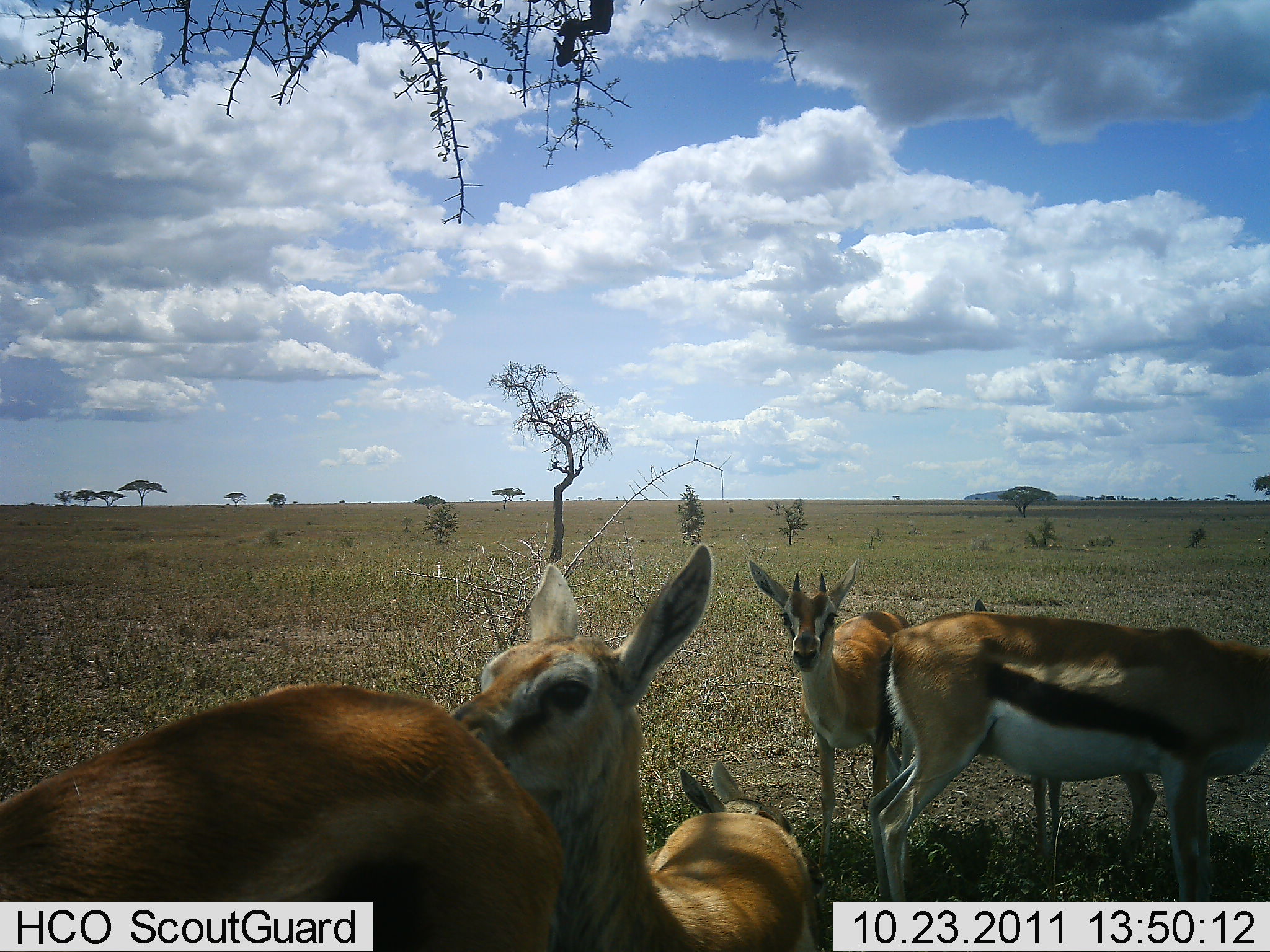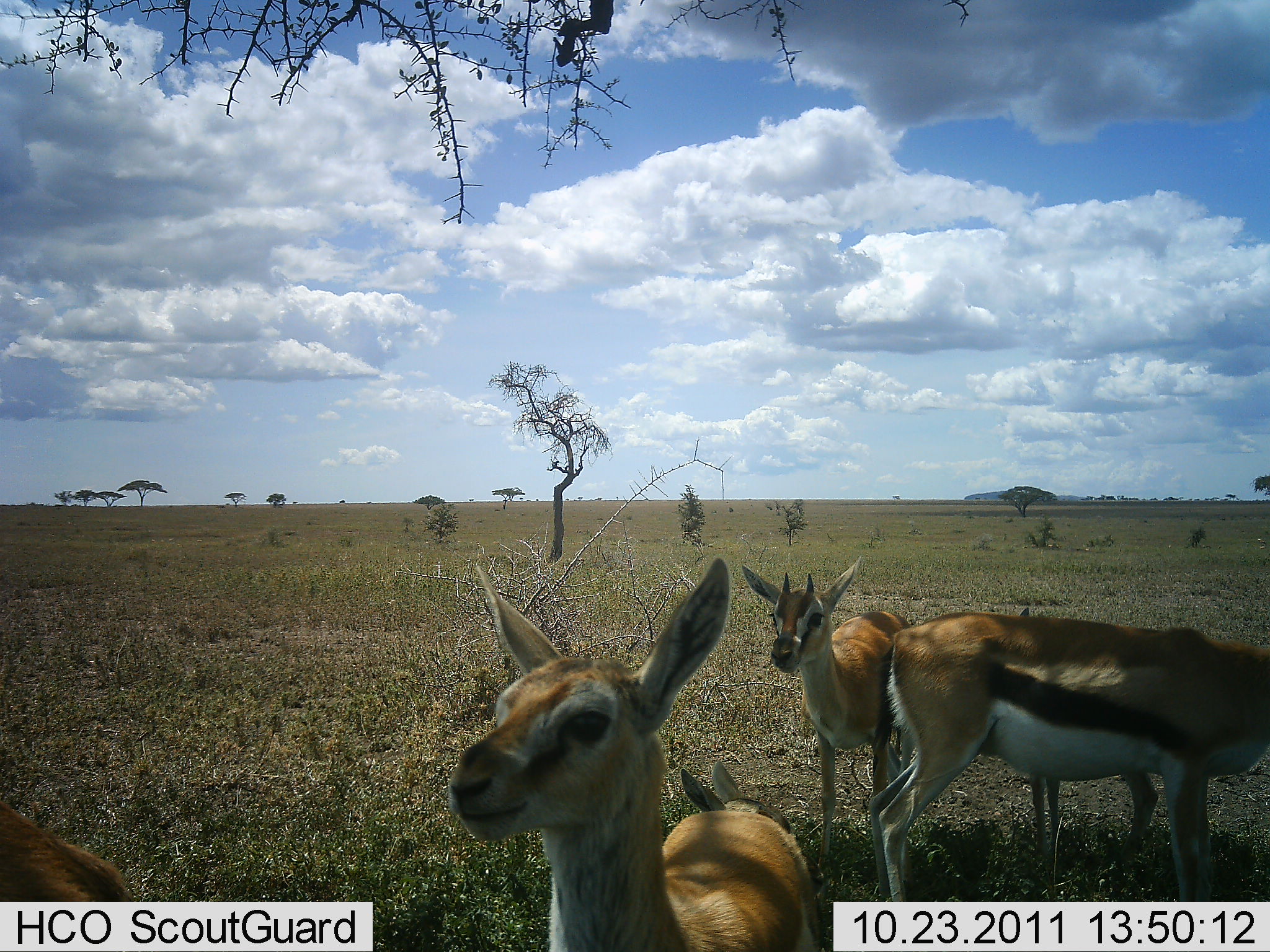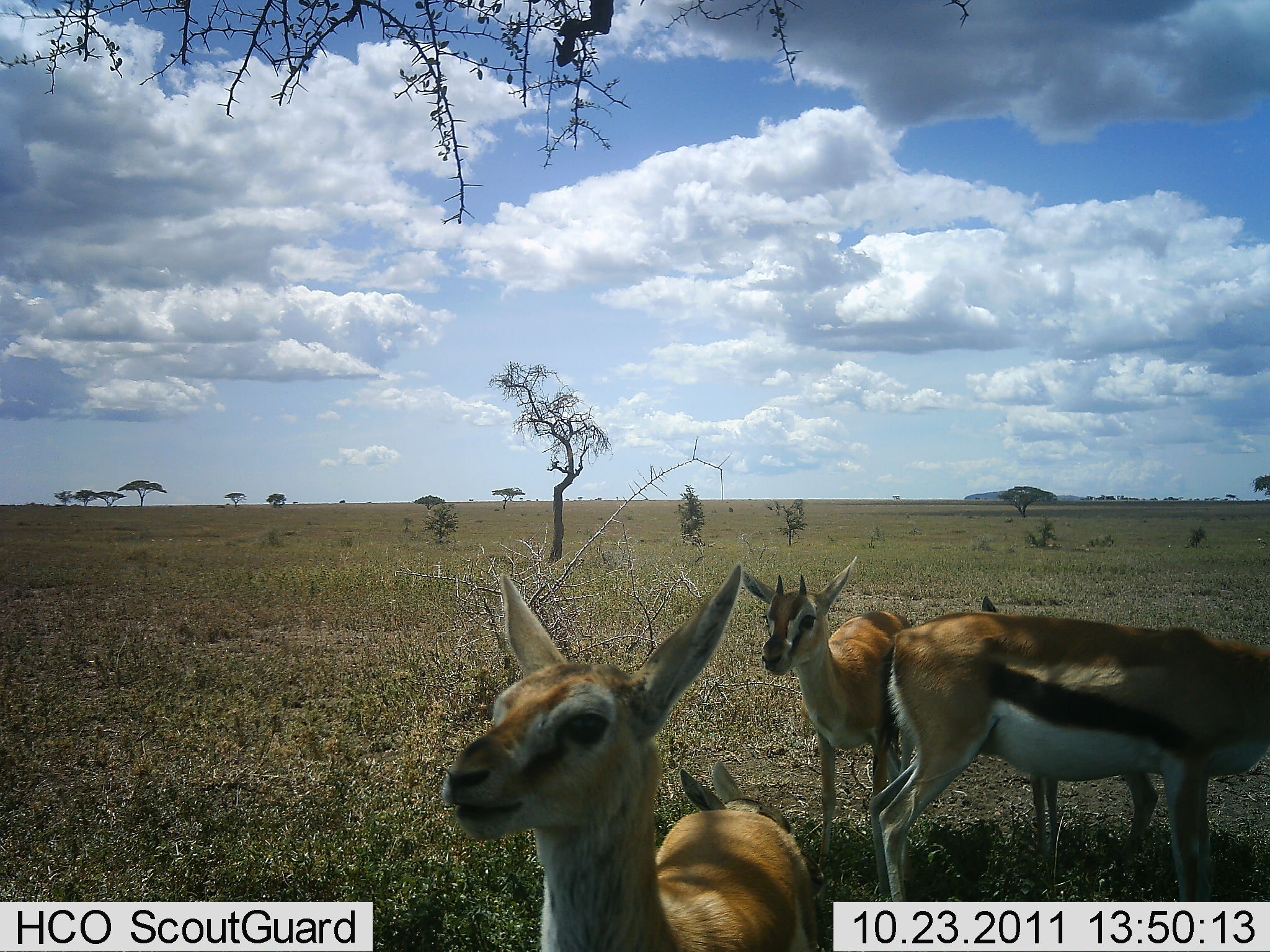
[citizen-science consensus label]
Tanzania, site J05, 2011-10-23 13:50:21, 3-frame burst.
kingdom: Animalia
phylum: Chordata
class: Mammalia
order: Artiodactyla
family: Bovidae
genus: Eudorcas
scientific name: Eudorcas thomsonii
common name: thomson's gazelle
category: gazellethomsons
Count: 4.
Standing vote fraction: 90%.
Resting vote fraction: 20%.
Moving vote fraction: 20%.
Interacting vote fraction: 0%.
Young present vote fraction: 0%.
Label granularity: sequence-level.